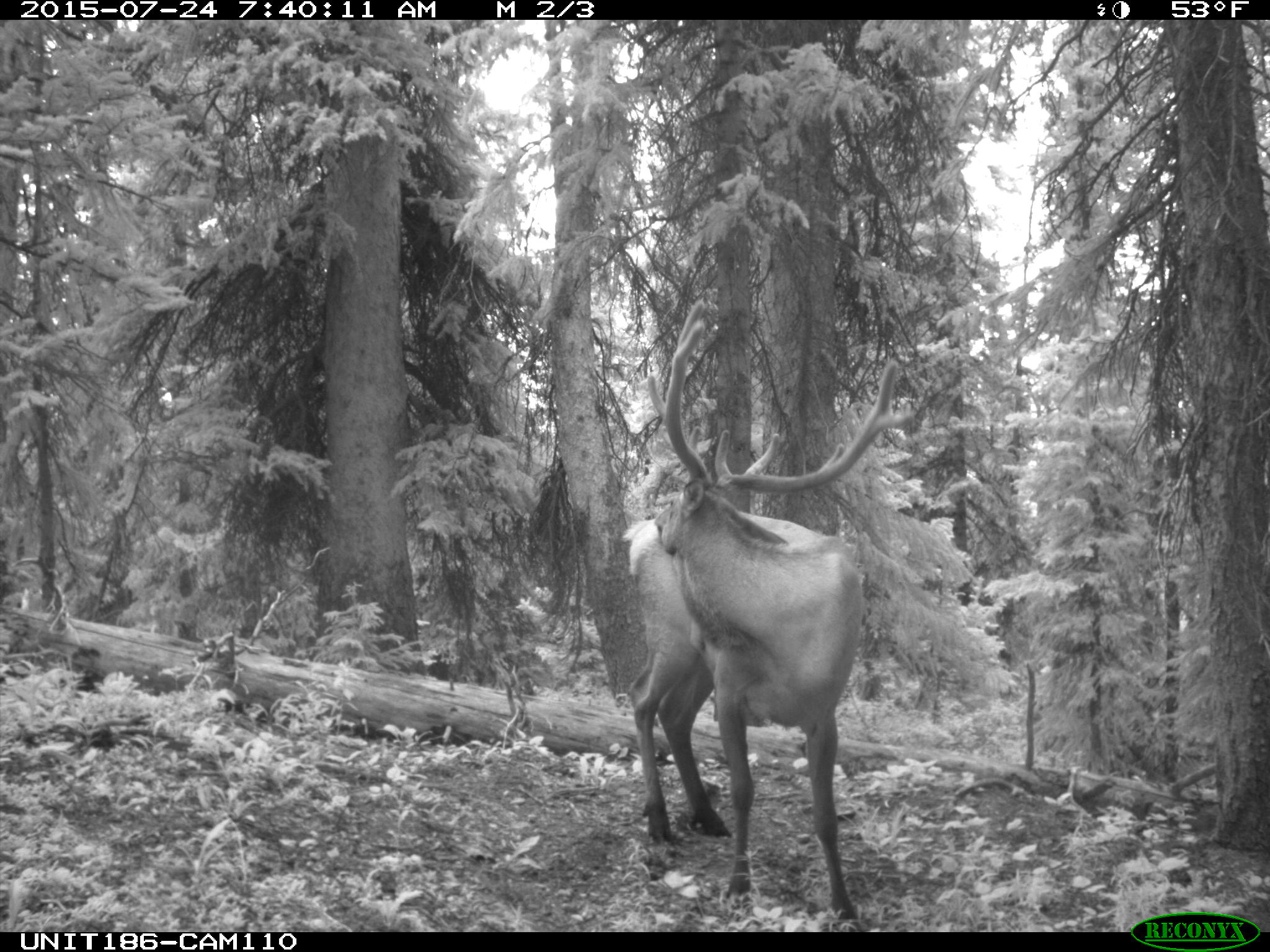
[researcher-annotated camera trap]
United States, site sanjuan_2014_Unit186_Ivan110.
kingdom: Animalia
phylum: Chordata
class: Mammalia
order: Artiodactyla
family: Cervidae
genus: Cervus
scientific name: Cervus elaphus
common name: red deer